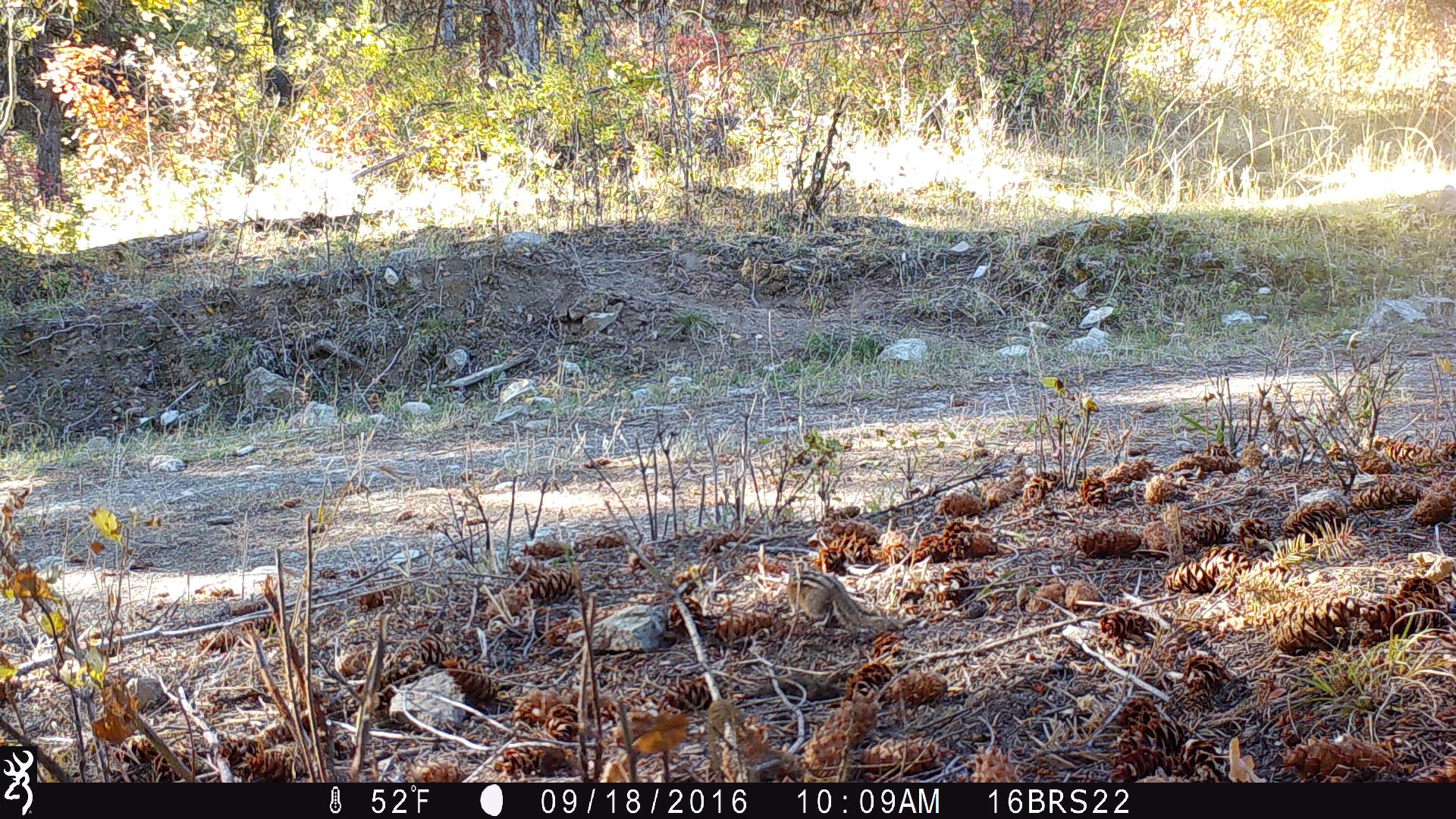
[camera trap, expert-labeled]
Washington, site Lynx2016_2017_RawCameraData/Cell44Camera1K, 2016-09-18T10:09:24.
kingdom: Animalia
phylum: Chordata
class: Mammalia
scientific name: Mammalia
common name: small mammal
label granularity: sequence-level